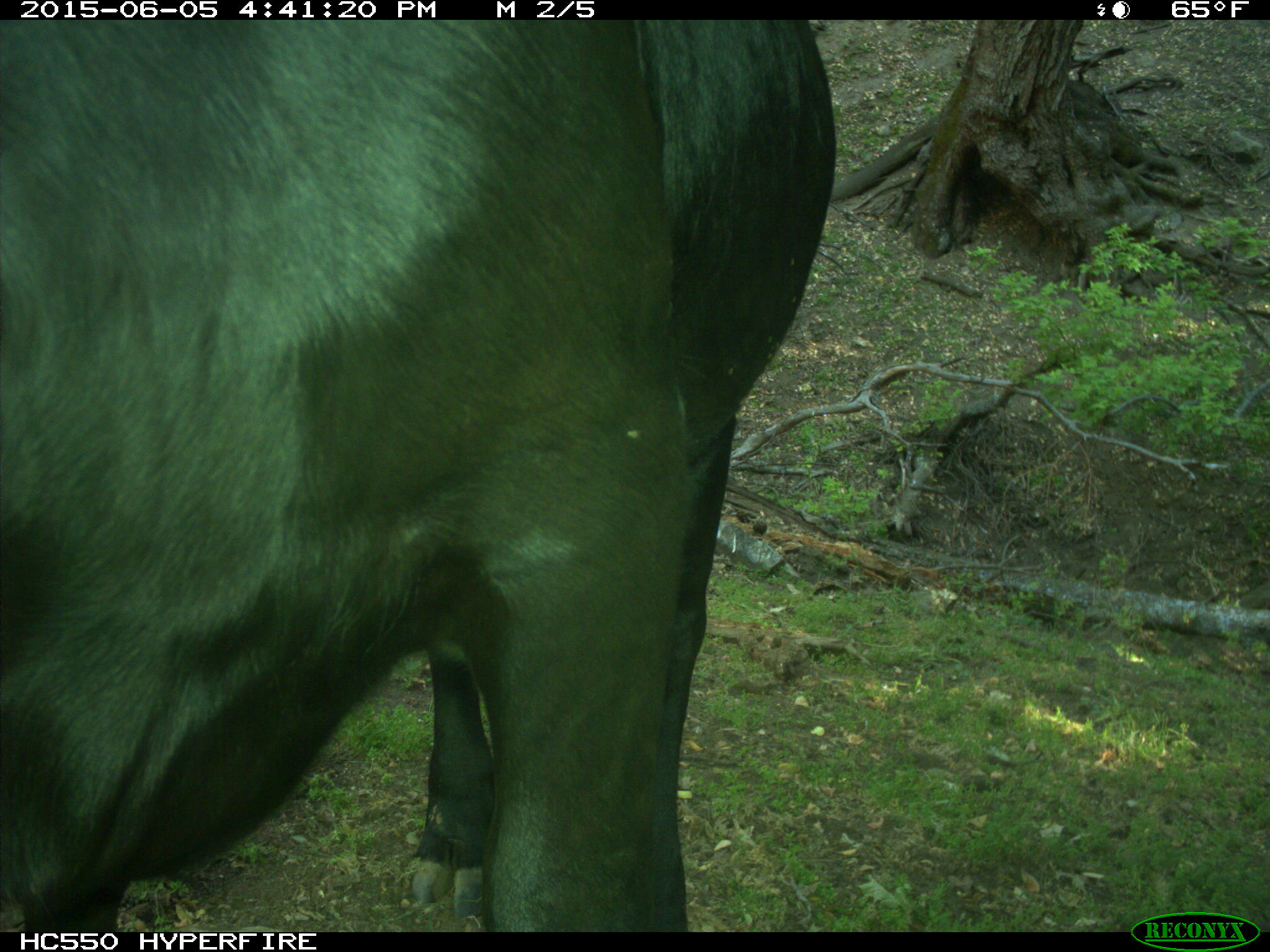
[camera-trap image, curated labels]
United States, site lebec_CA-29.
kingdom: Animalia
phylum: Chordata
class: Mammalia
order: Artiodactyla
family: Bovidae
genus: Bos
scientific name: Bos taurus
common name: domestic cow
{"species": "Bos taurus (domestic cow)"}